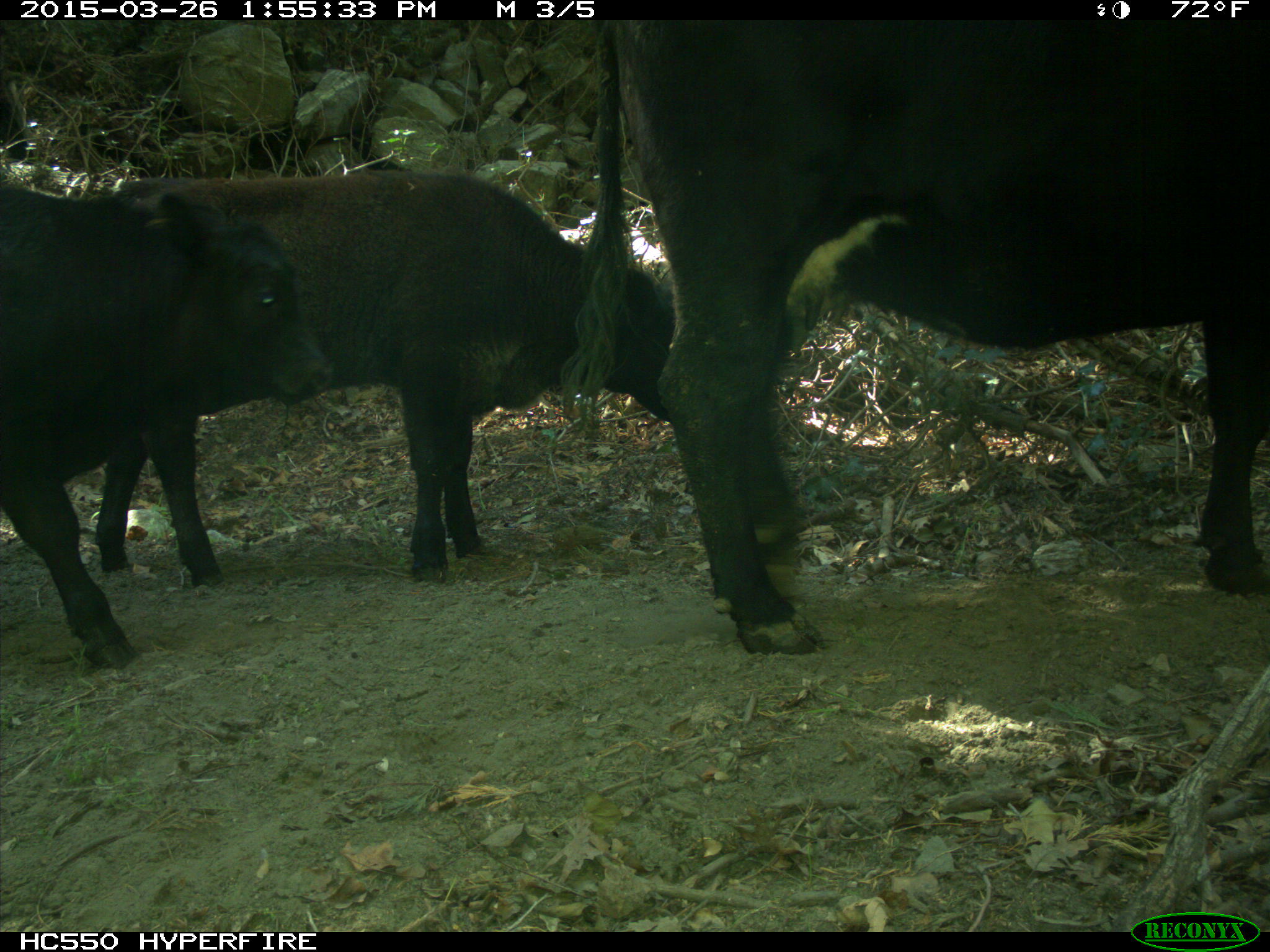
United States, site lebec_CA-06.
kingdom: Animalia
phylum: Chordata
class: Mammalia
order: Artiodactyla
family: Bovidae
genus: Bos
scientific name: Bos taurus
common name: domestic cow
Bos taurus (domestic cow).